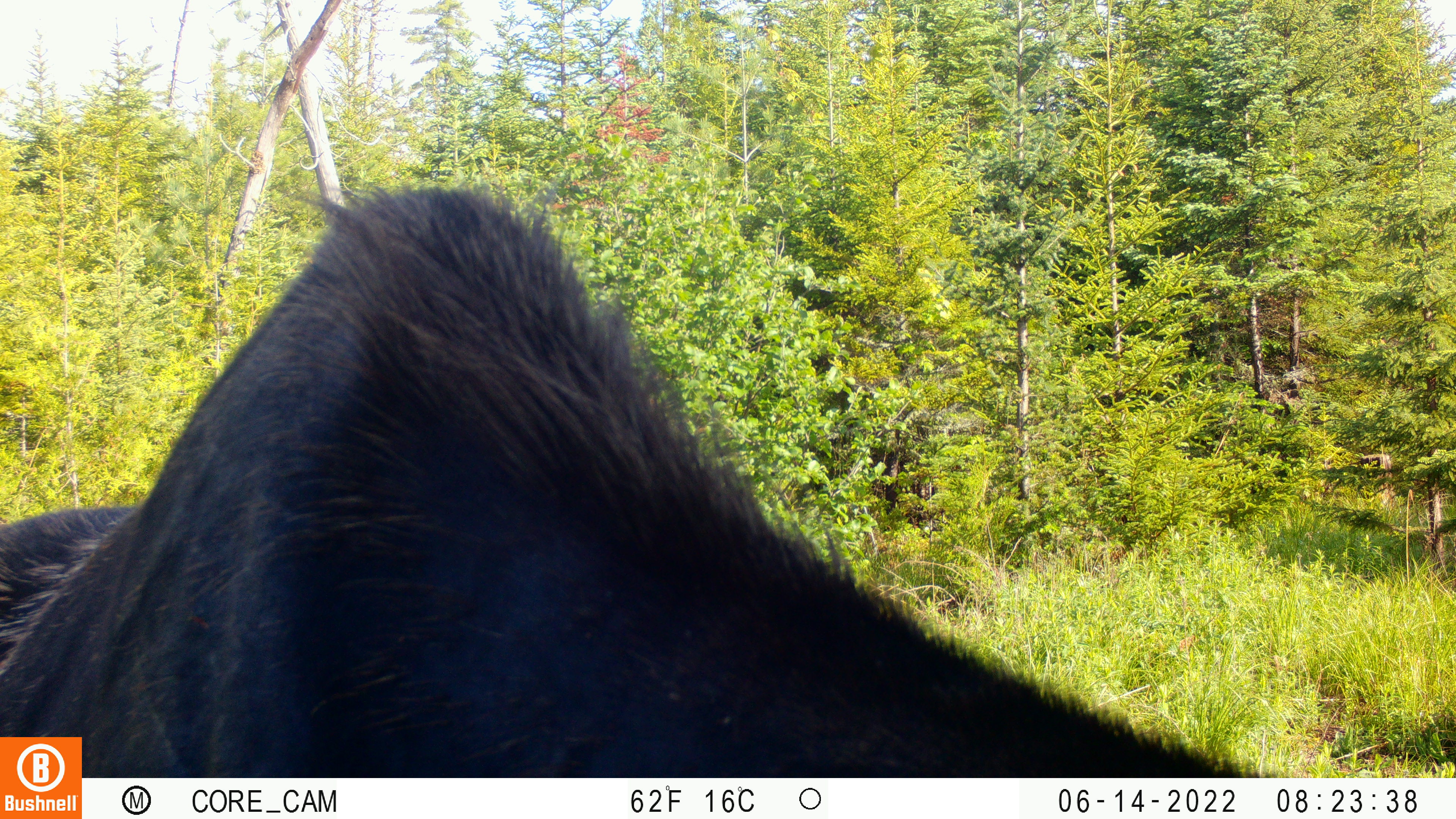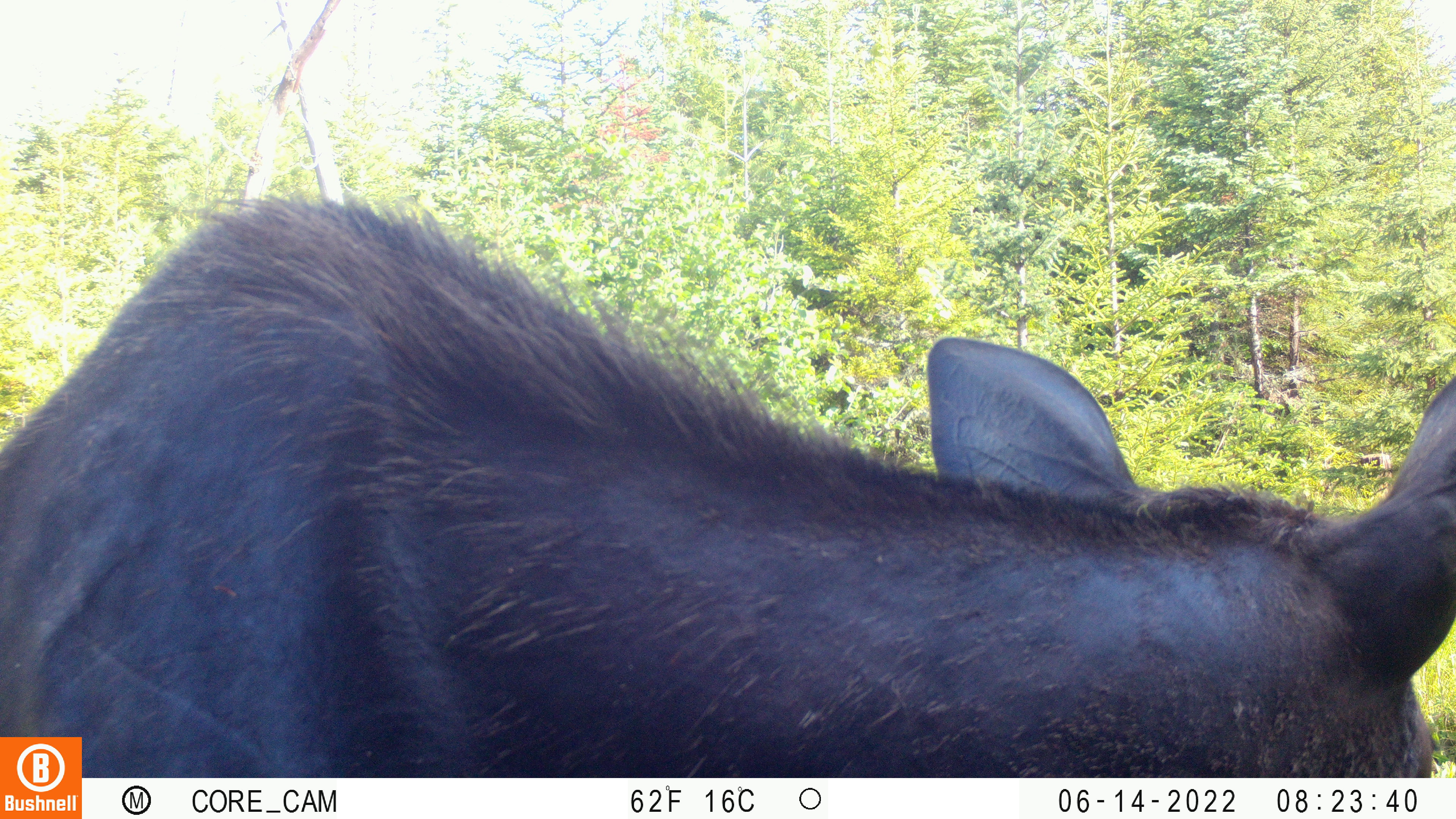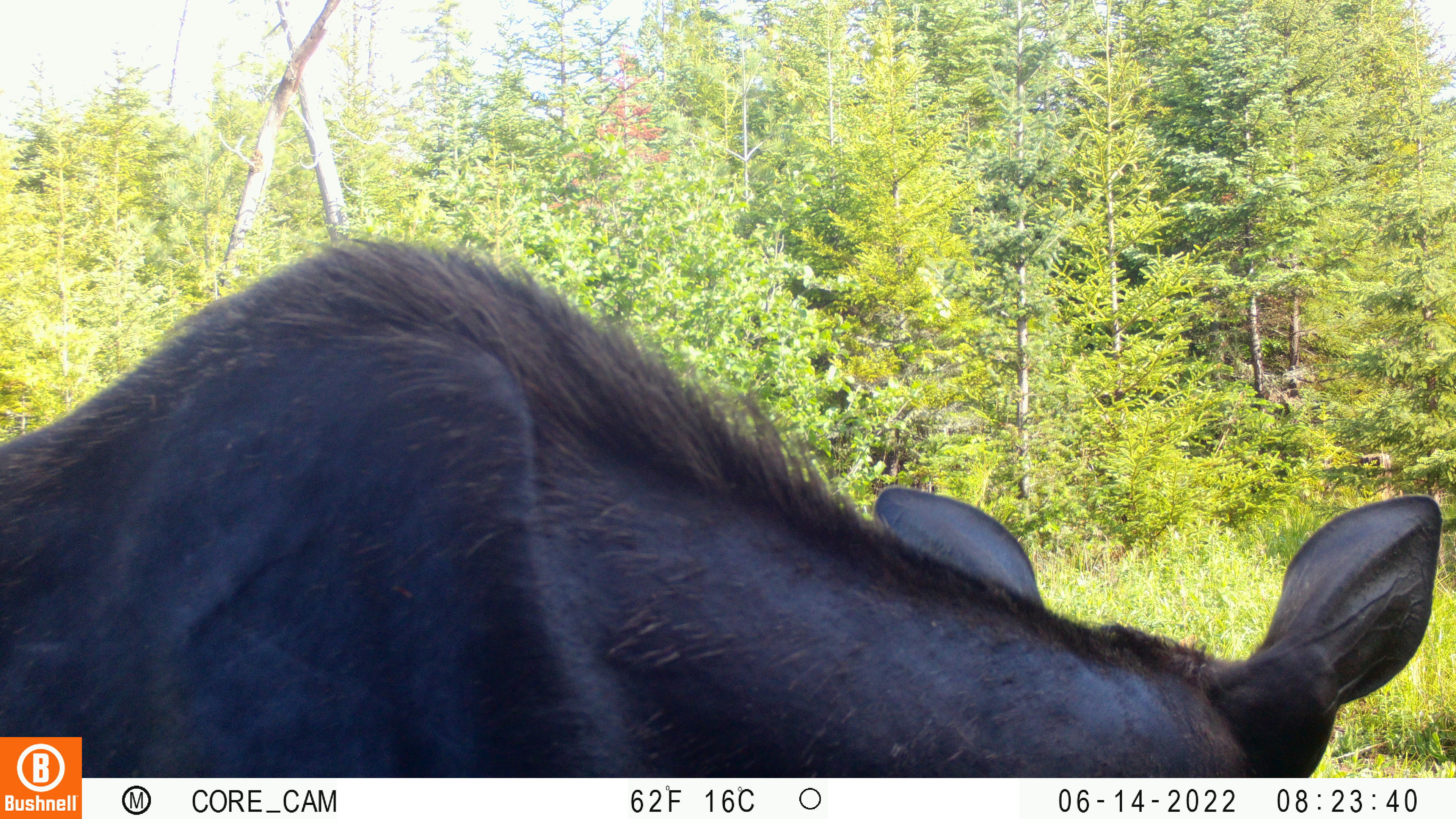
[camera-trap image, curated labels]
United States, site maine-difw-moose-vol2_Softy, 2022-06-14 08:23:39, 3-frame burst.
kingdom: Animalia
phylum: Chordata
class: Mammalia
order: Artiodactyla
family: Cervidae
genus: Alces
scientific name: Alces alces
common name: moose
Moose (Alces alces).